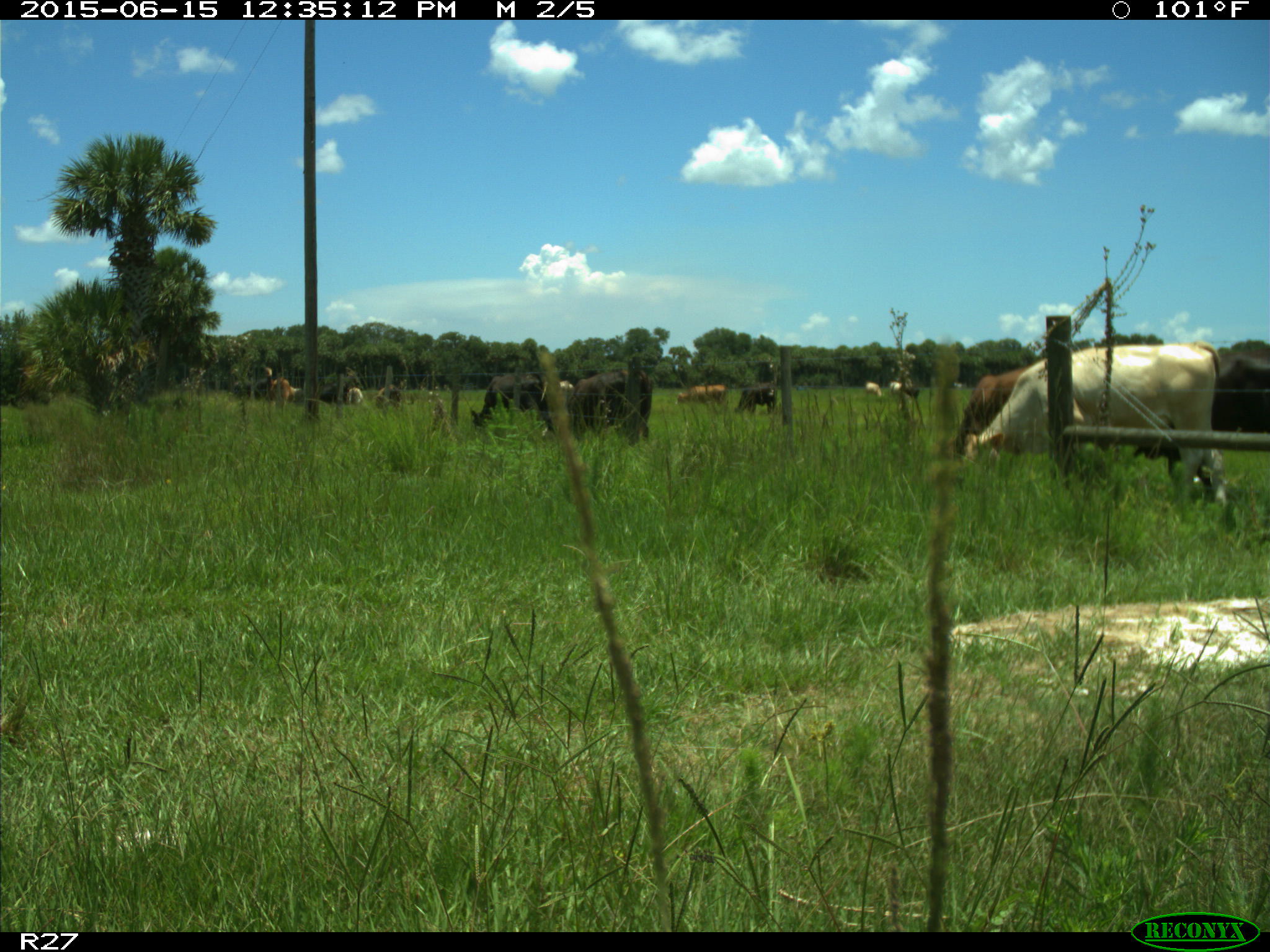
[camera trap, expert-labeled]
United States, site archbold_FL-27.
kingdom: Animalia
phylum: Chordata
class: Mammalia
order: Artiodactyla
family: Bovidae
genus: Bos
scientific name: Bos taurus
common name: domestic cow